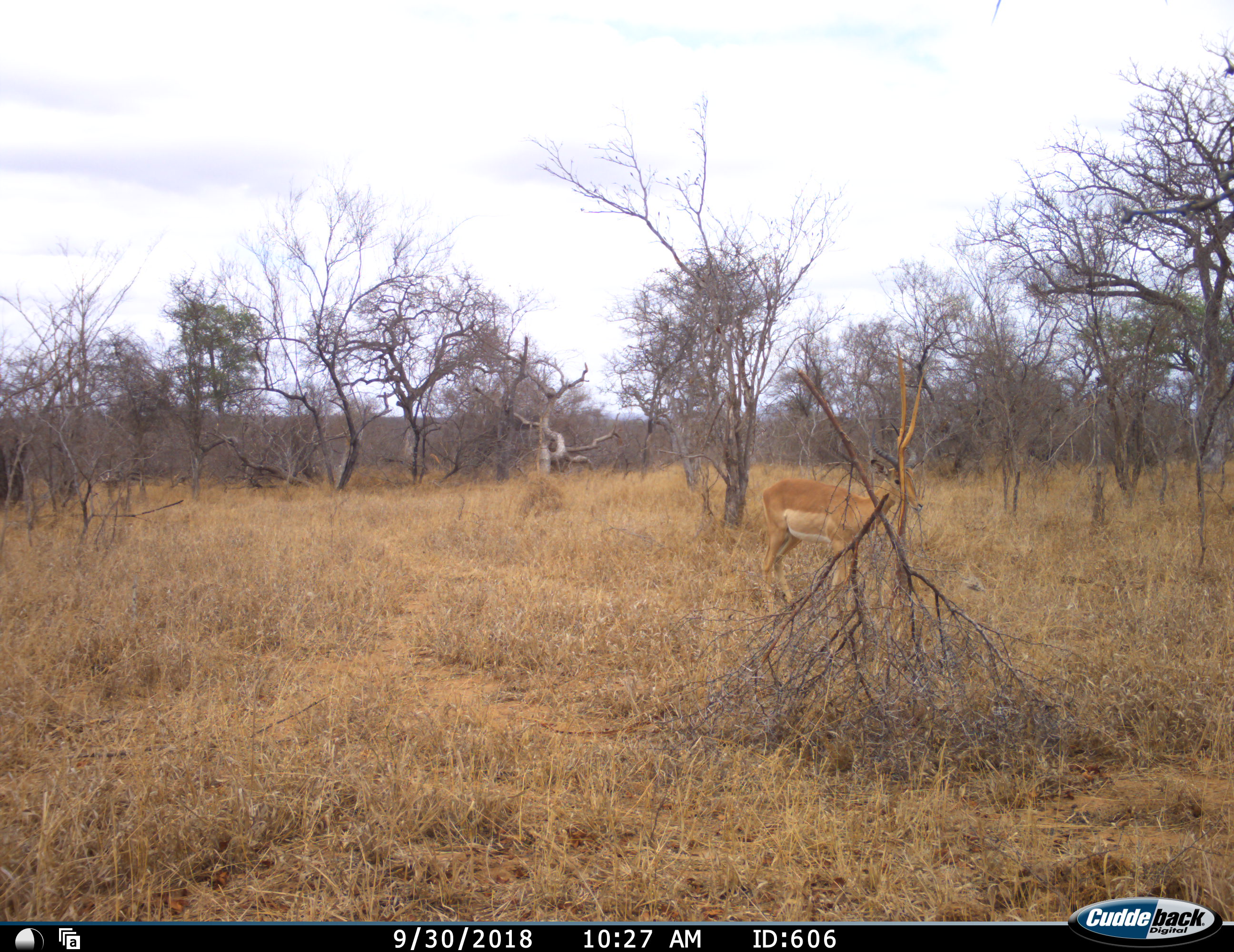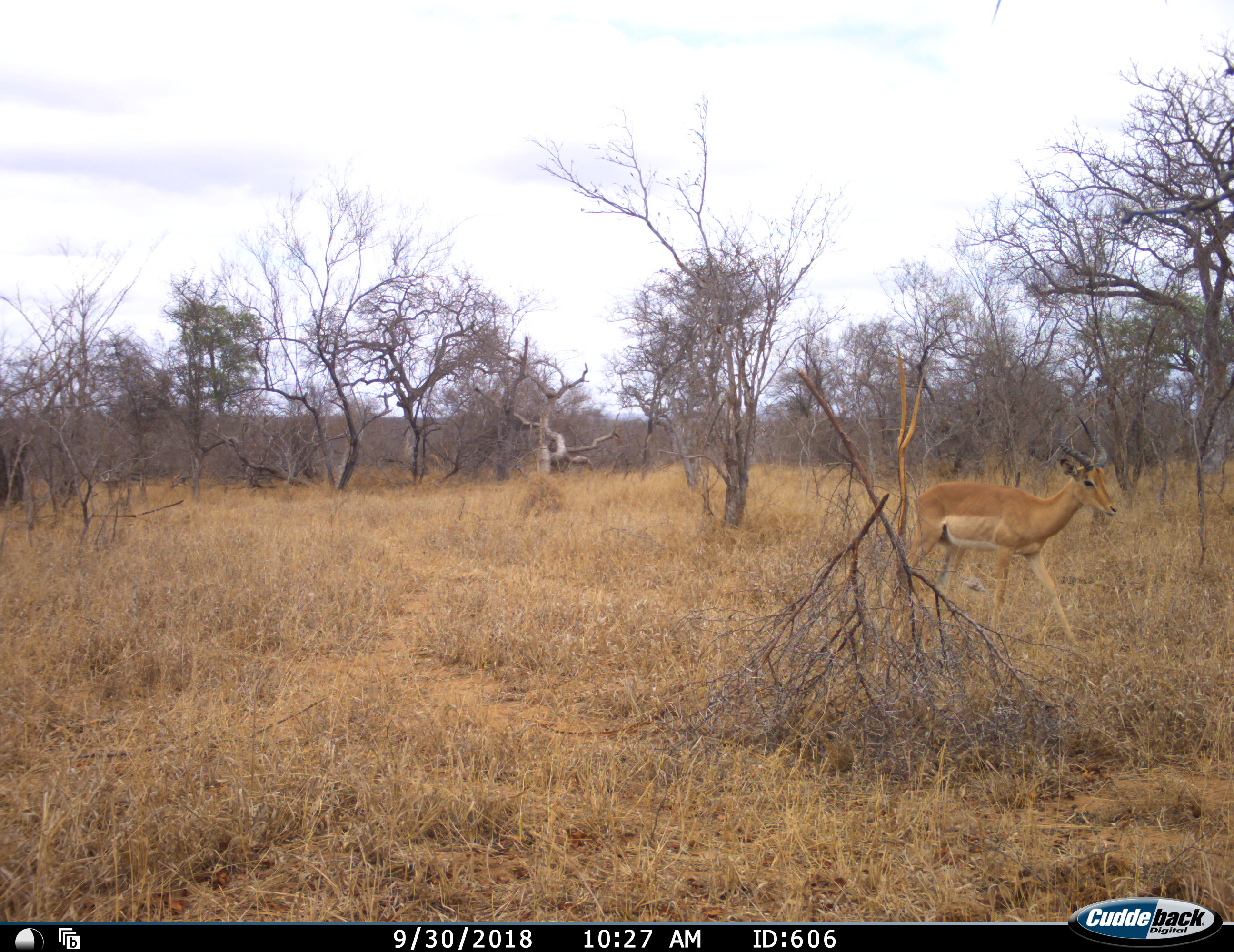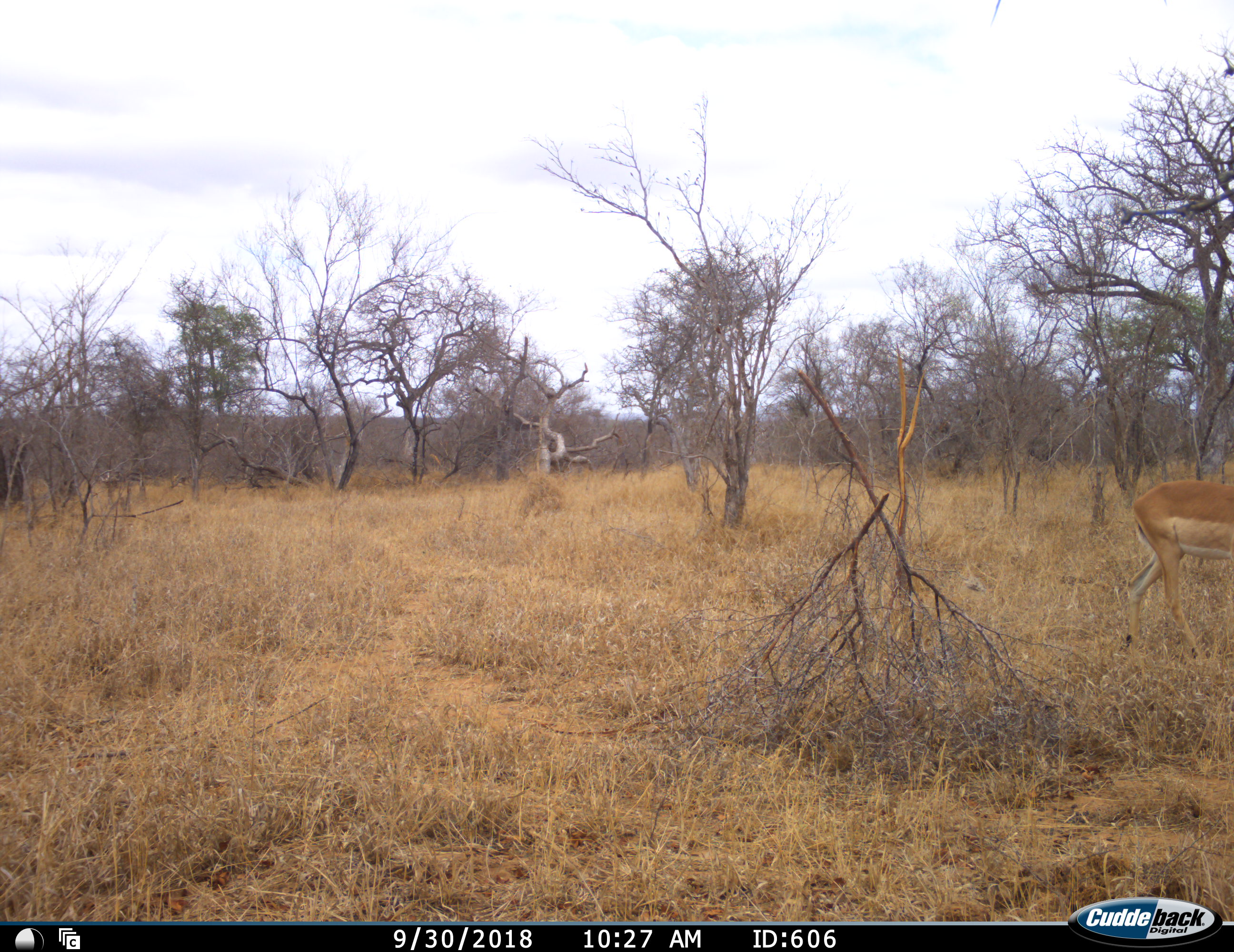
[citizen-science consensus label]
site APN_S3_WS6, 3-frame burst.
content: unidentified animal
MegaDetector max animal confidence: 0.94